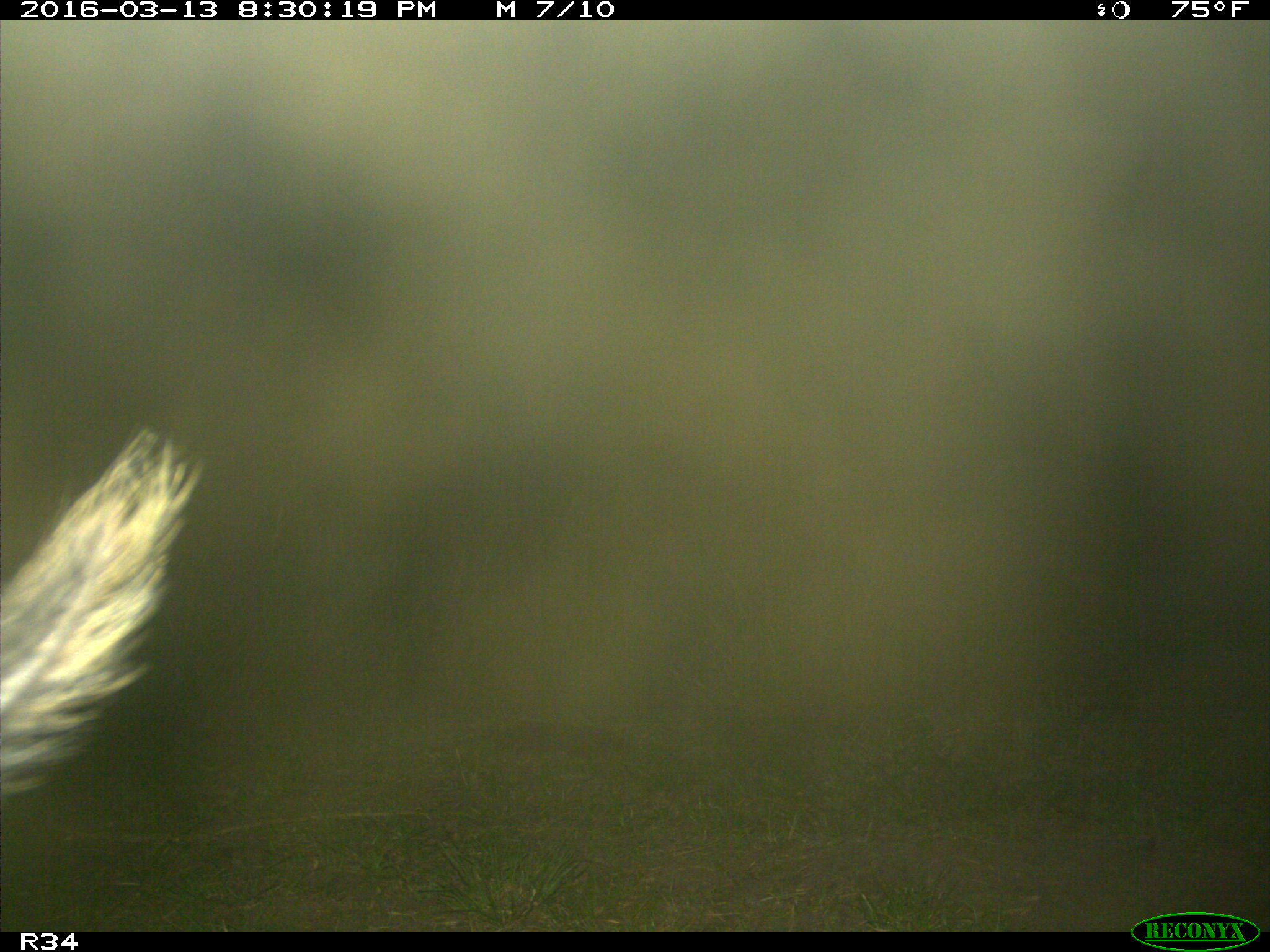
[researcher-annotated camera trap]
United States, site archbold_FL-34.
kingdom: Animalia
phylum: Chordata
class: Mammalia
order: Artiodactyla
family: Suidae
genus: Sus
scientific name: Sus scrofa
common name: wild boar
Sus scrofa (wild boar).